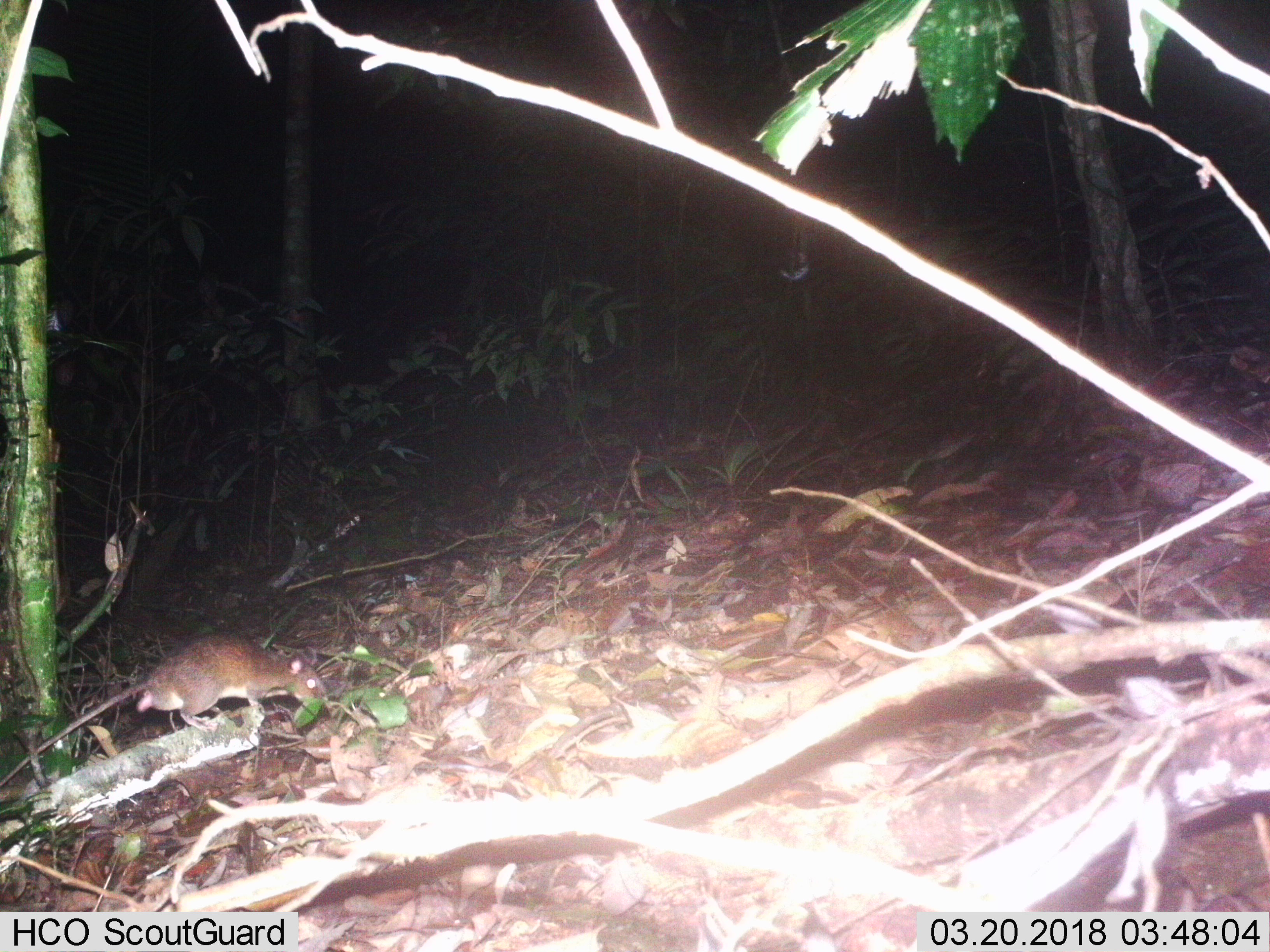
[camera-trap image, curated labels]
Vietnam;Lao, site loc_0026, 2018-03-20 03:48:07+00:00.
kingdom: Animalia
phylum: Chordata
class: Mammalia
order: Rodentia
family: Muridae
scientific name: Muridae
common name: old-world mice and rats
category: unidentified murid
Unidentified murid (old-world mice and rats) (Muridae). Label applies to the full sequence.